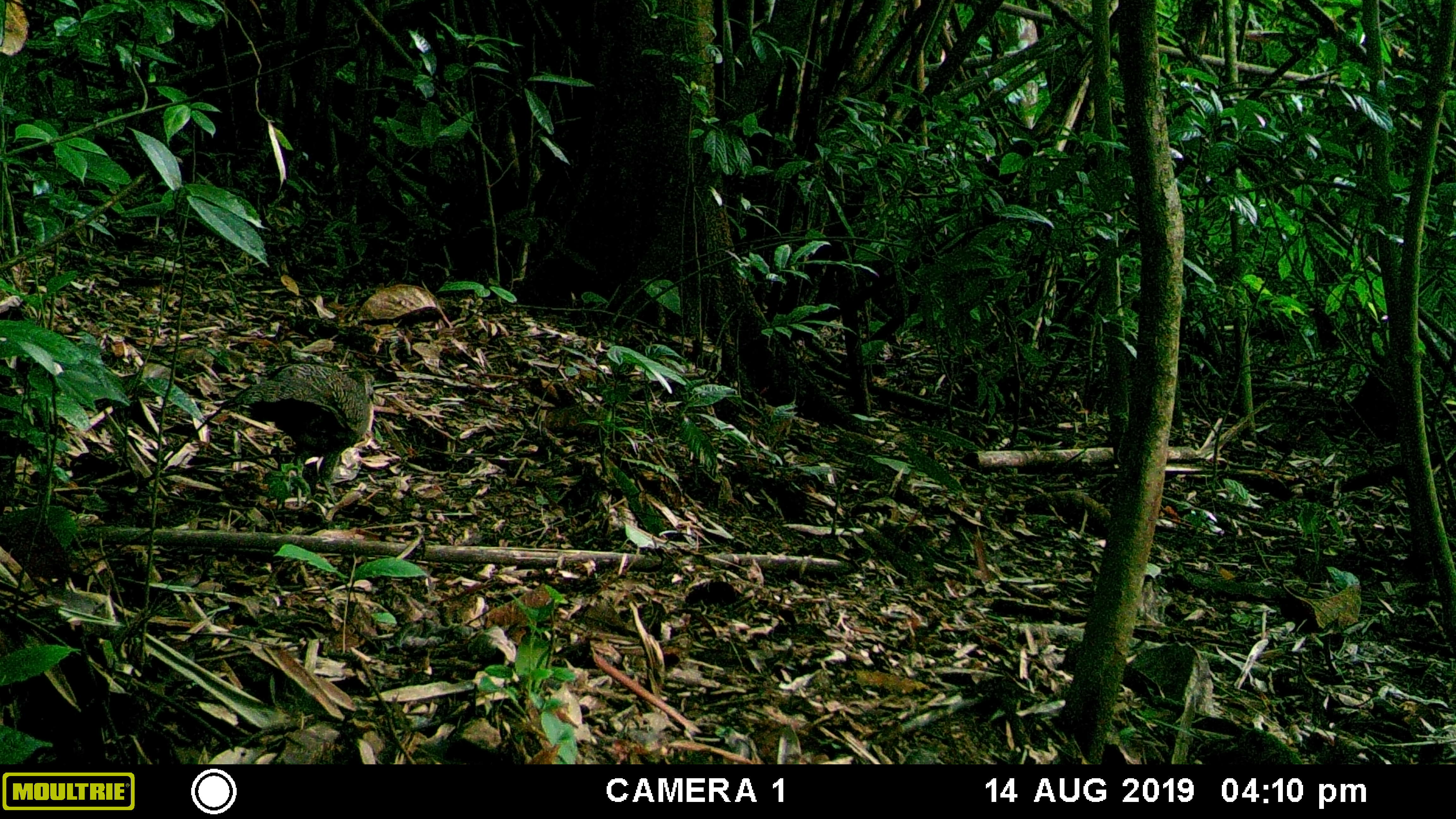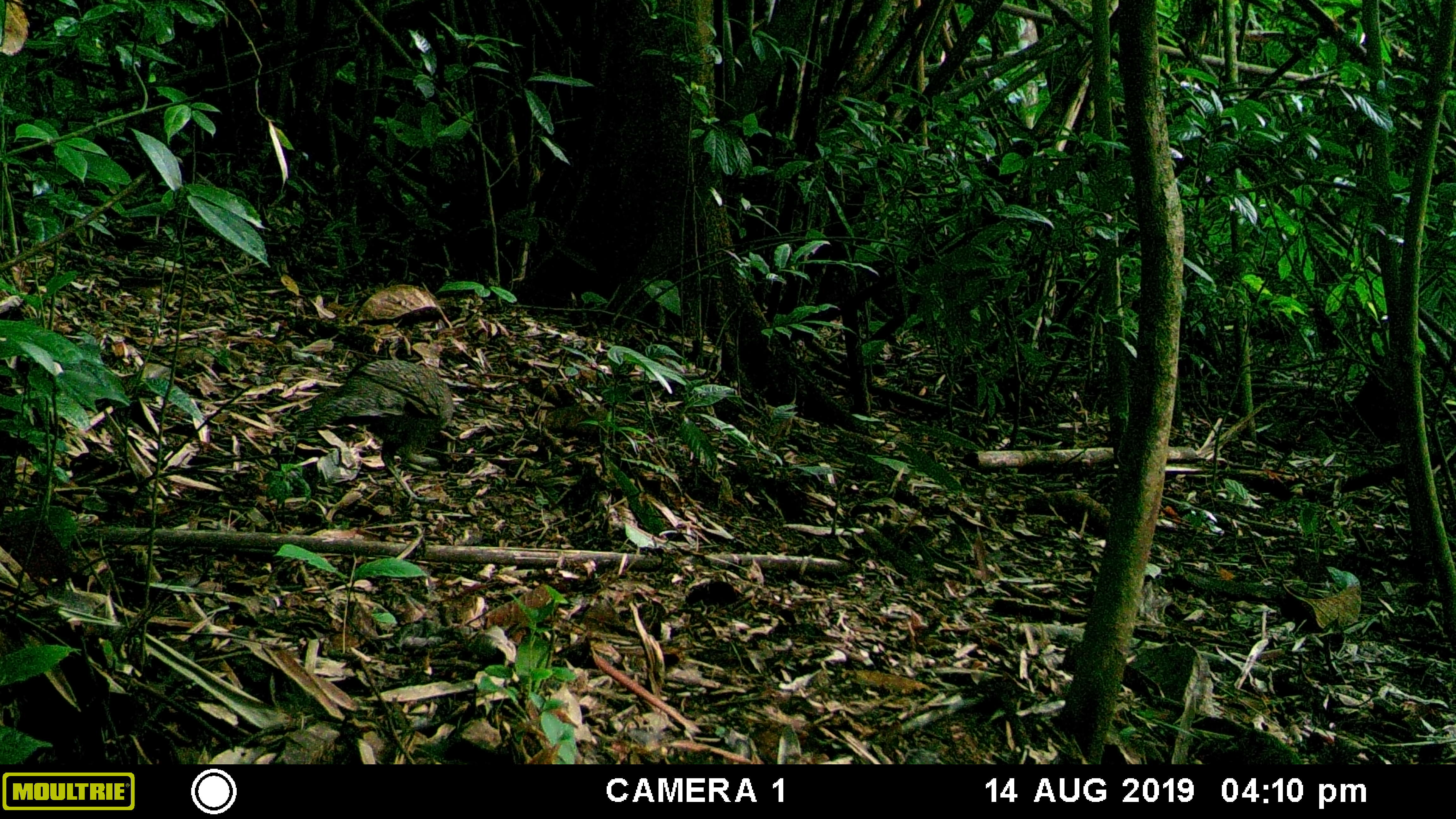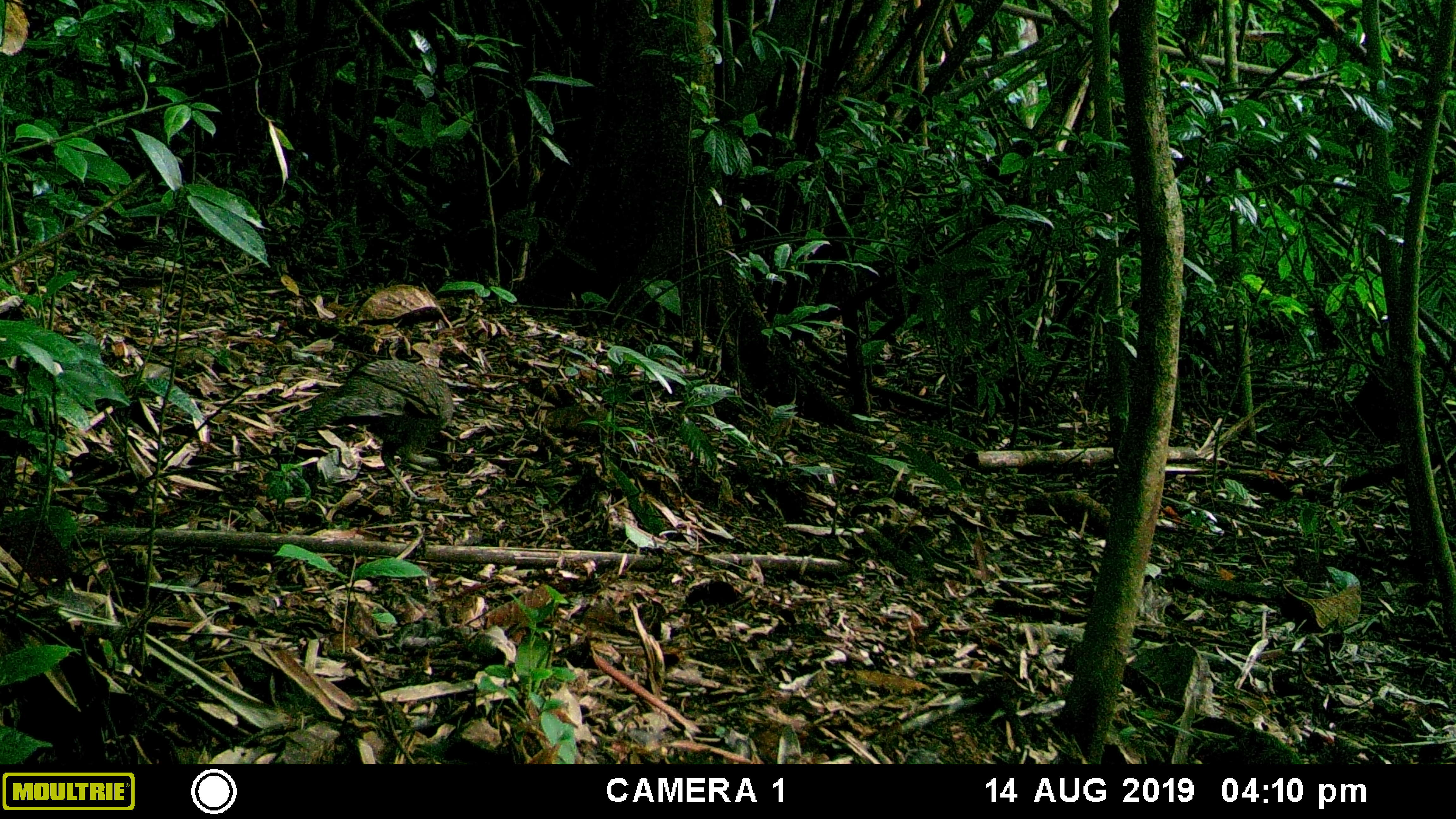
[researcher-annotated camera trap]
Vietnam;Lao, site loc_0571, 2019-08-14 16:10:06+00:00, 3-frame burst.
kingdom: Animalia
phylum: Chordata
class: Aves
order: Galliformes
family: Phasianidae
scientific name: Phasianidae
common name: partridge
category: unidentified partridge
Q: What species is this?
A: Unidentified partridge (partridge) (Phasianidae).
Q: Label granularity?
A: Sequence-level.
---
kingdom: Animalia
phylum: Chordata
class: Aves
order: Galliformes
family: Phasianidae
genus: Polyplectron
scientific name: Polyplectron bicalcaratum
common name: gray peacock-pheasant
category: grey peacock pheasant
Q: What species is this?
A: Grey peacock pheasant (gray peacock-pheasant) (Polyplectron bicalcaratum).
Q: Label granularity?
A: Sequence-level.